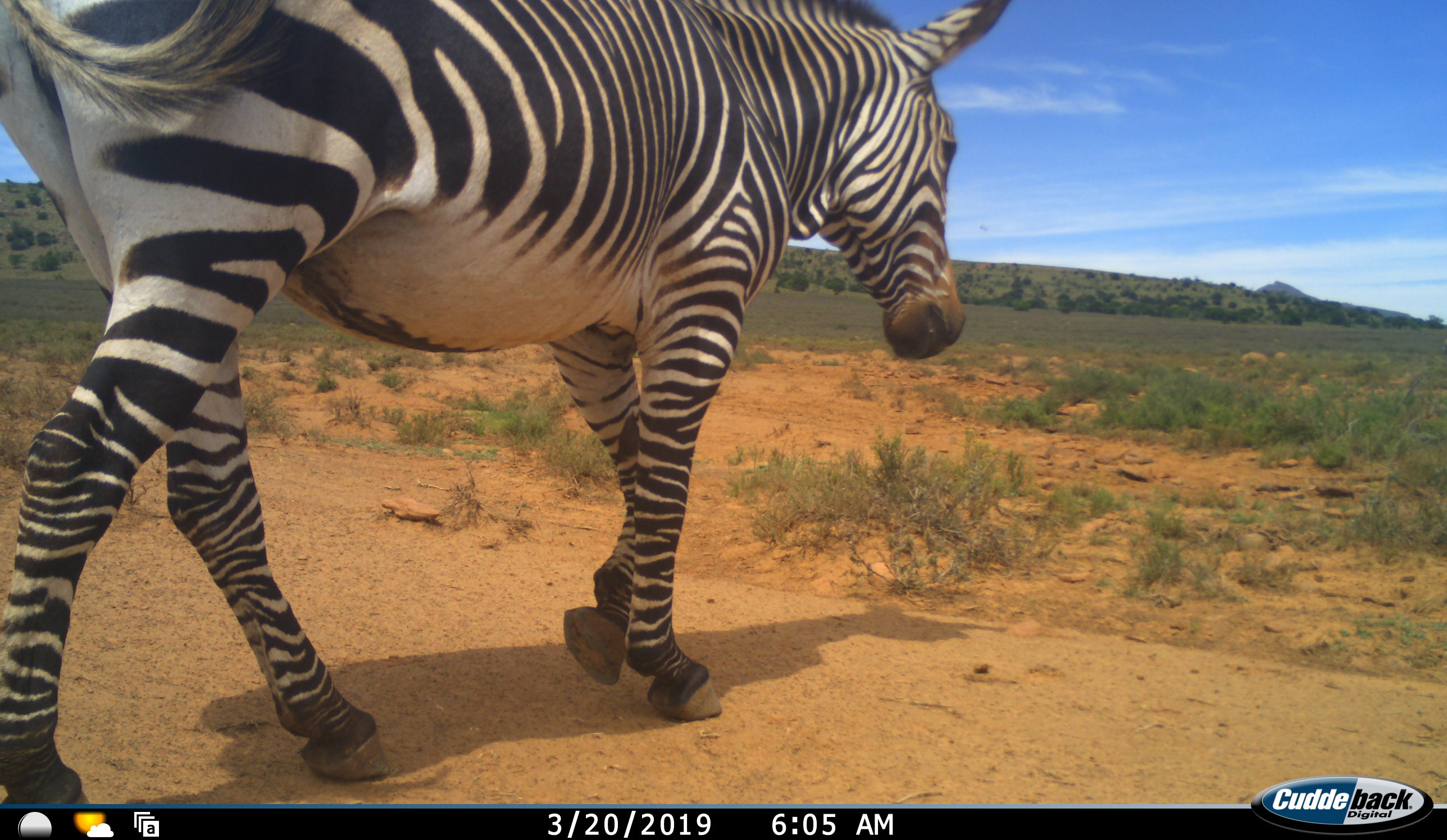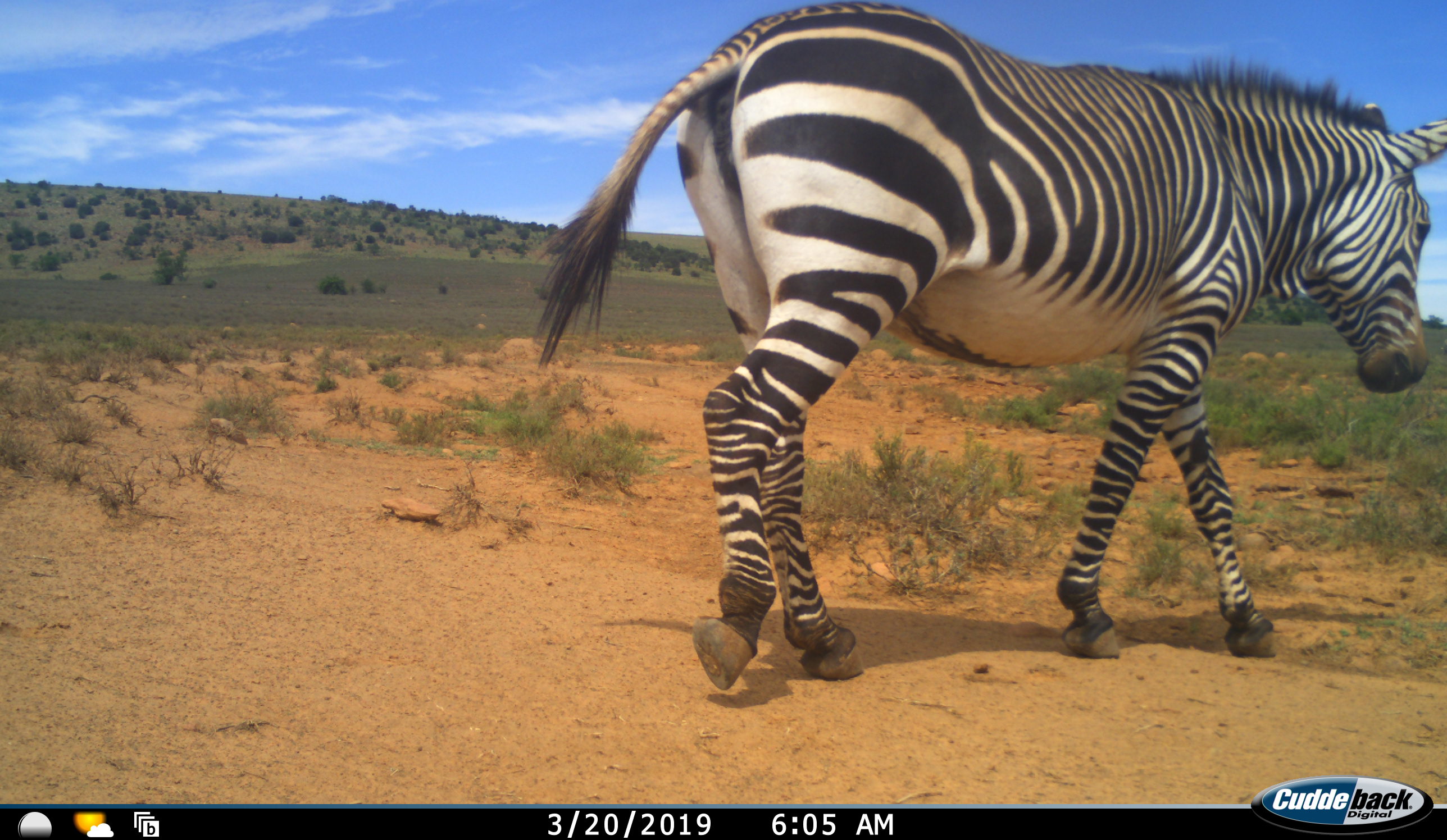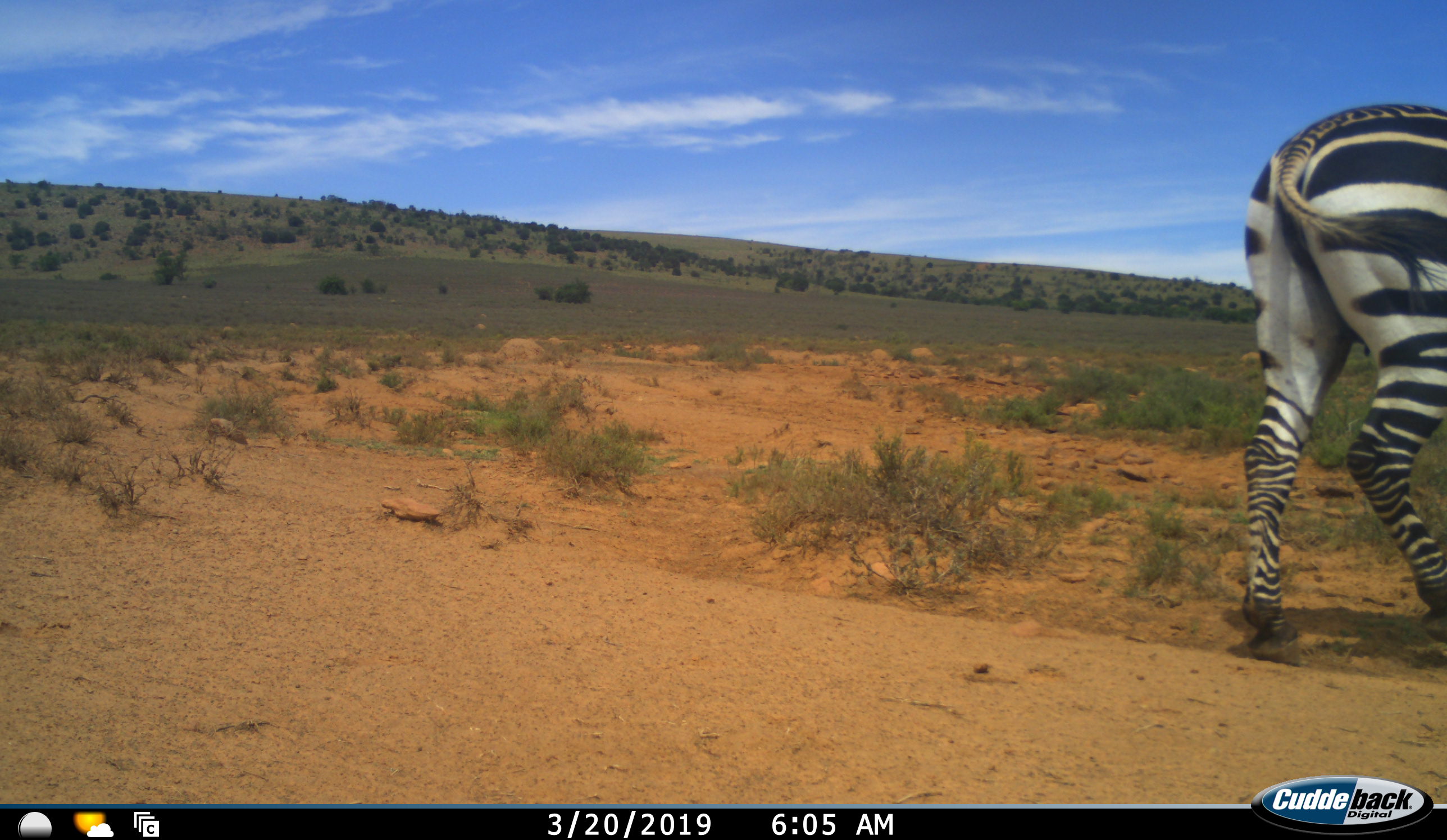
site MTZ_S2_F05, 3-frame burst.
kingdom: Animalia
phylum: Chordata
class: Mammalia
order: Perissodactyla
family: Equidae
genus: Equus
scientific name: Equus zebra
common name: mountain zebra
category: zebramountain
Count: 1.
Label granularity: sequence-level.